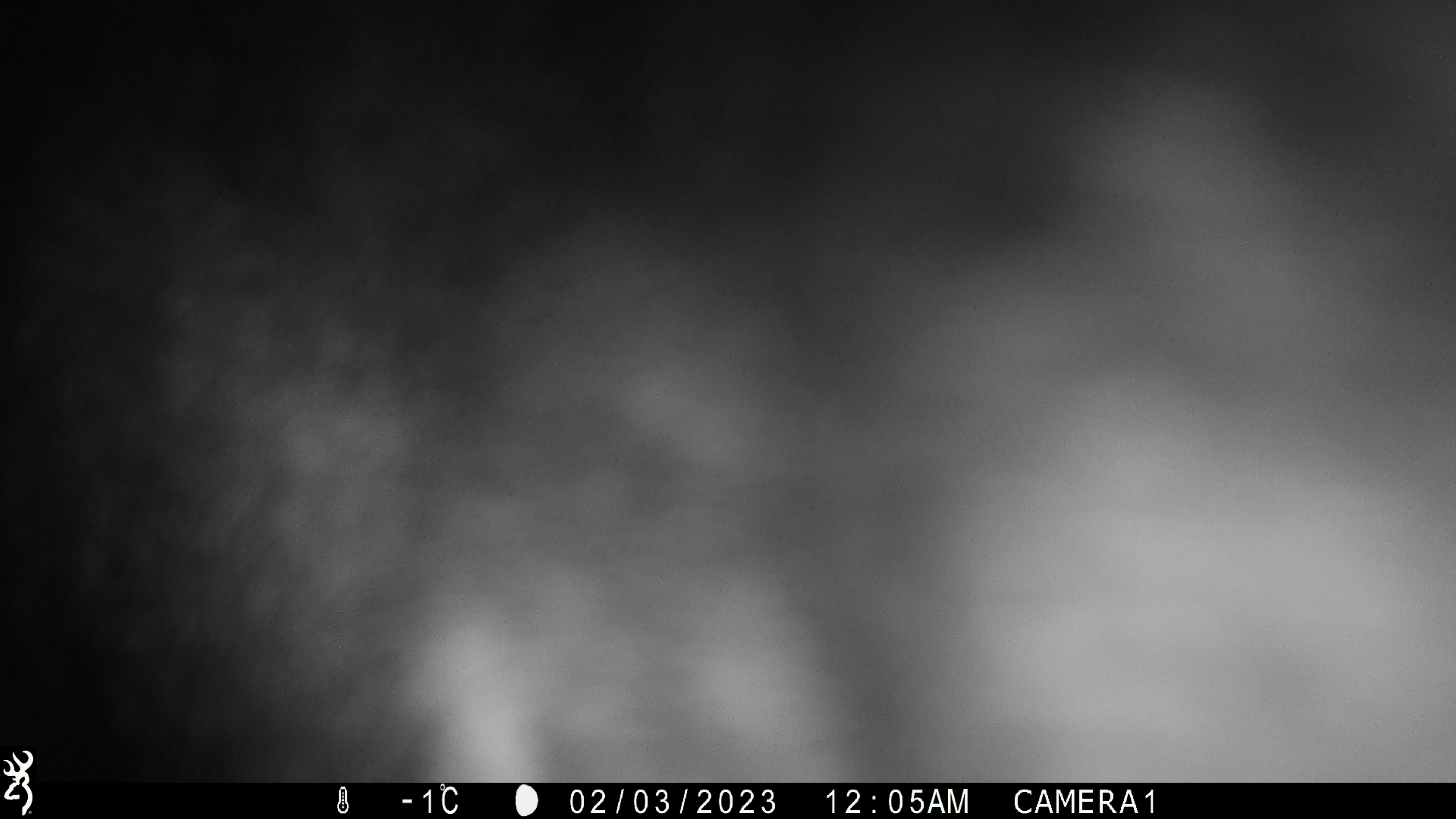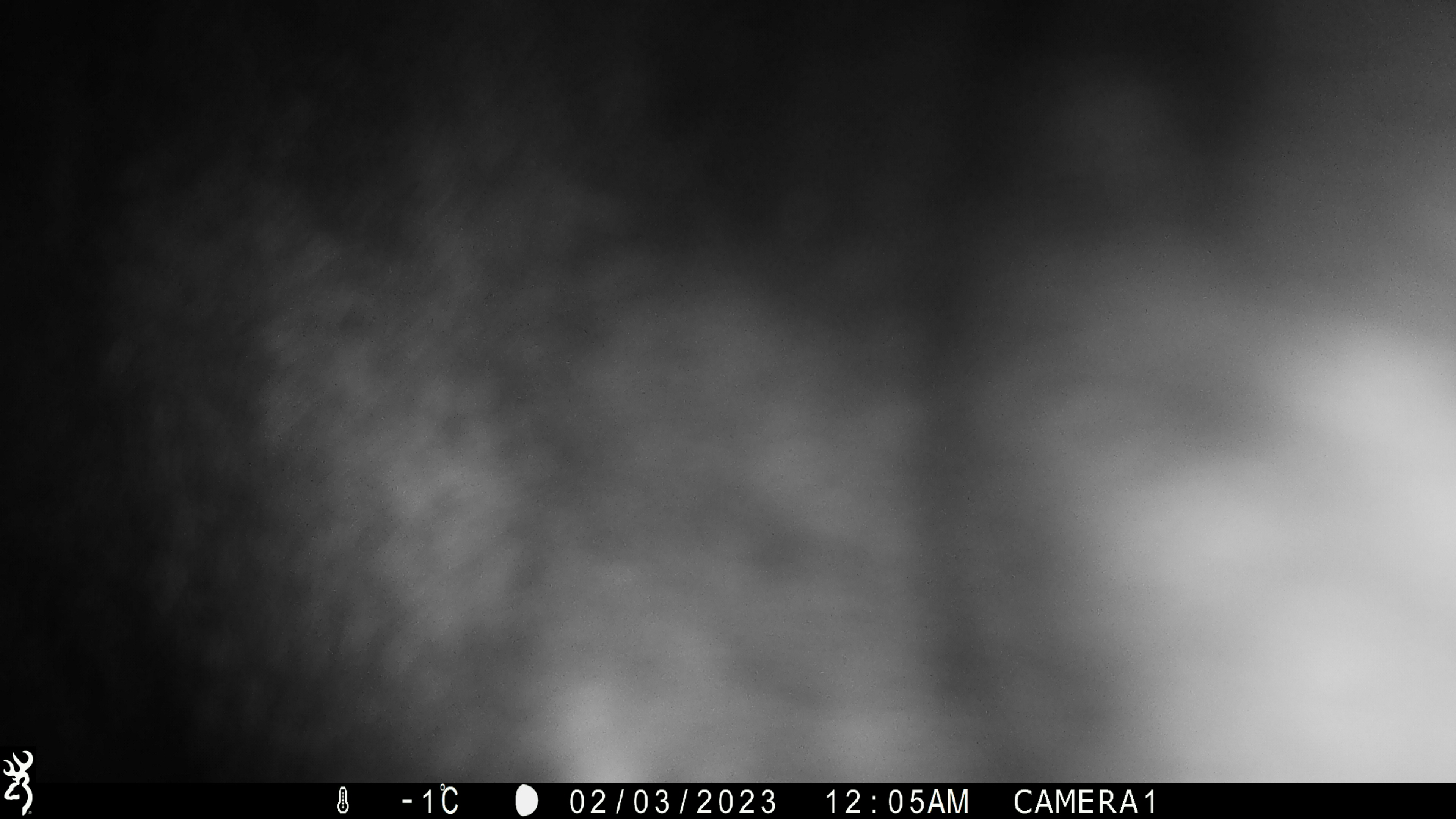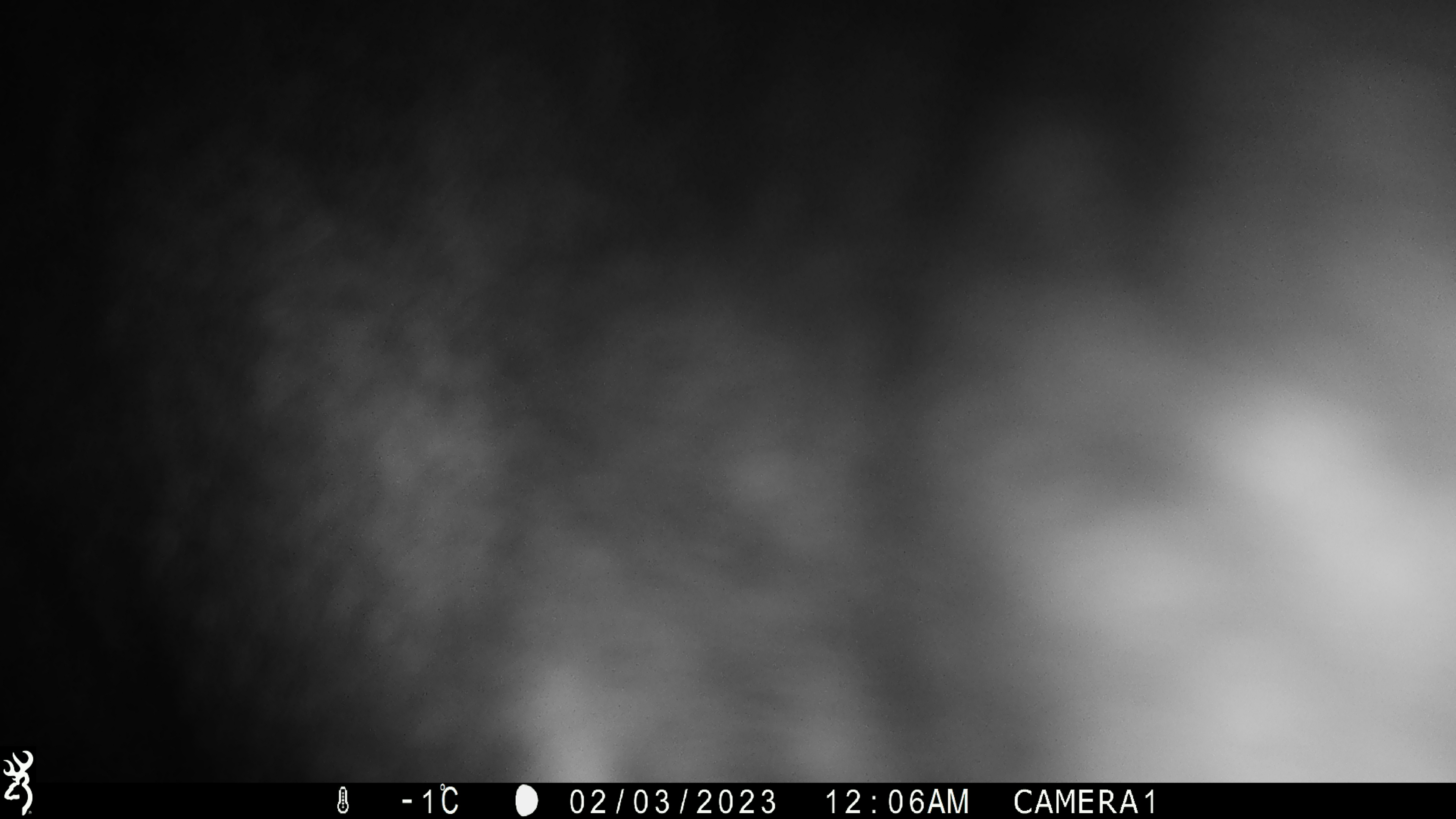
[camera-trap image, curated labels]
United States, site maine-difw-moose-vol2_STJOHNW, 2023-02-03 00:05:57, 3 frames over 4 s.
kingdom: Animalia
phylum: Chordata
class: Mammalia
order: Artiodactyla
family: Cervidae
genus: Alces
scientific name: Alces alces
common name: moose